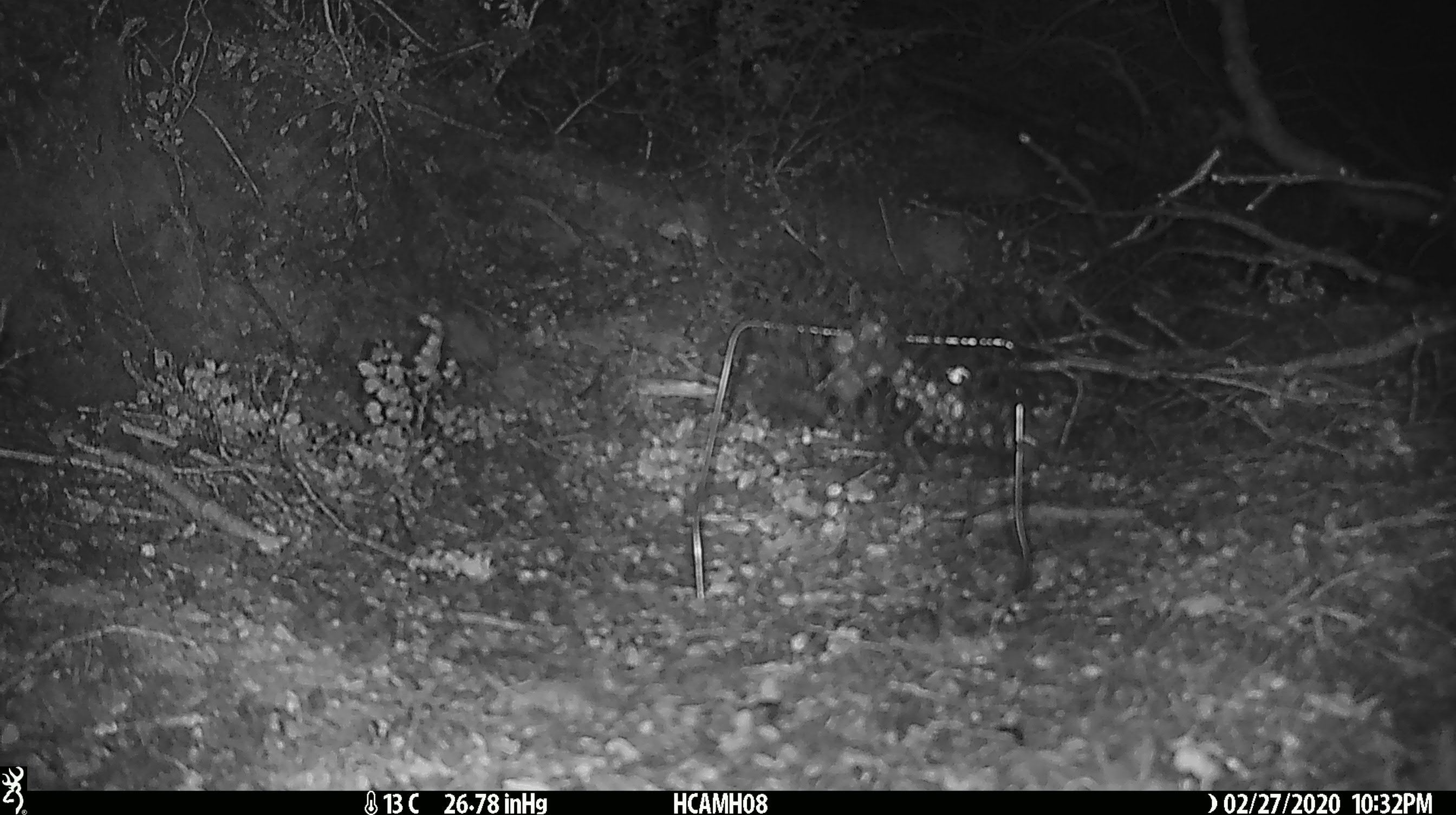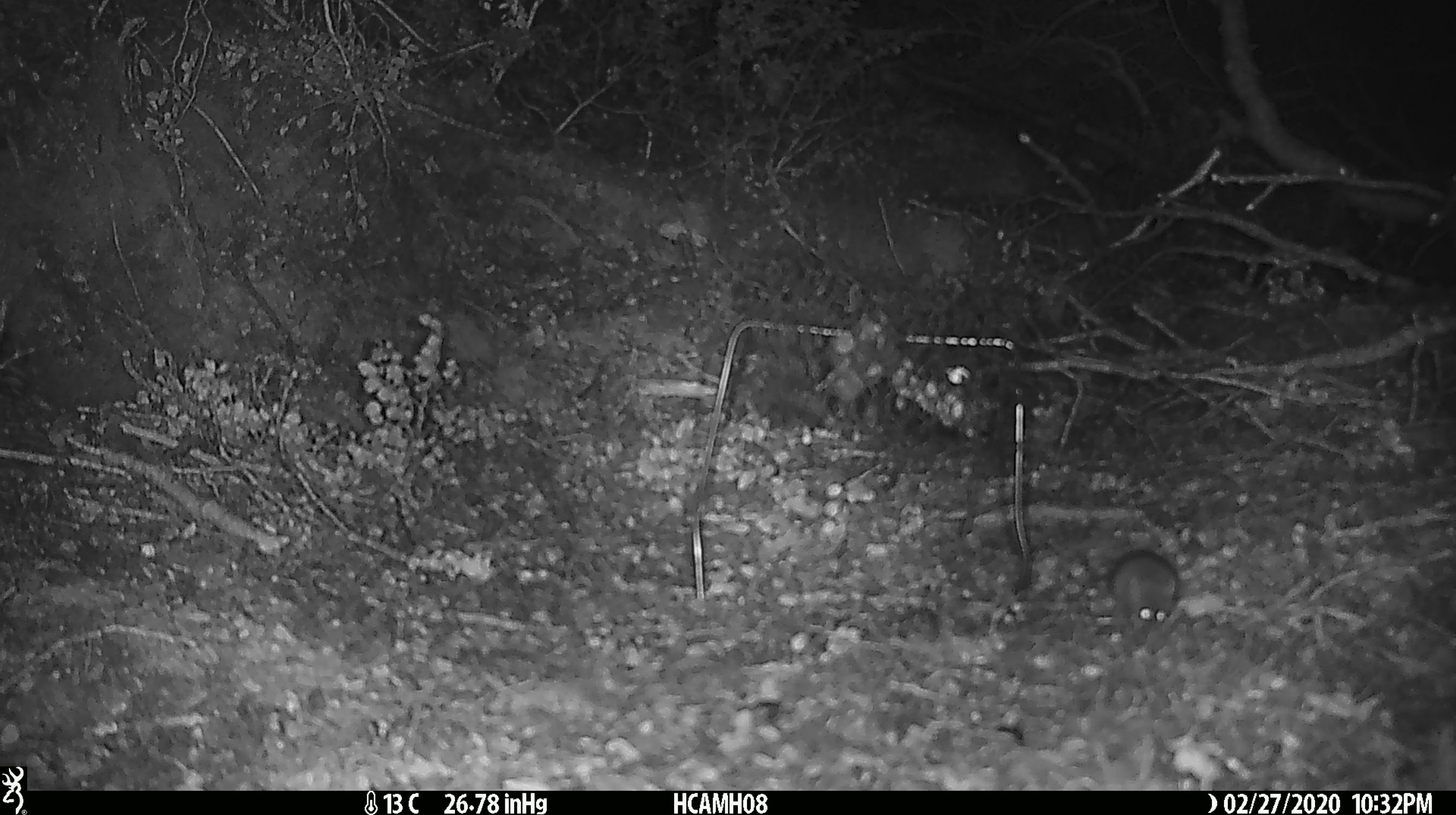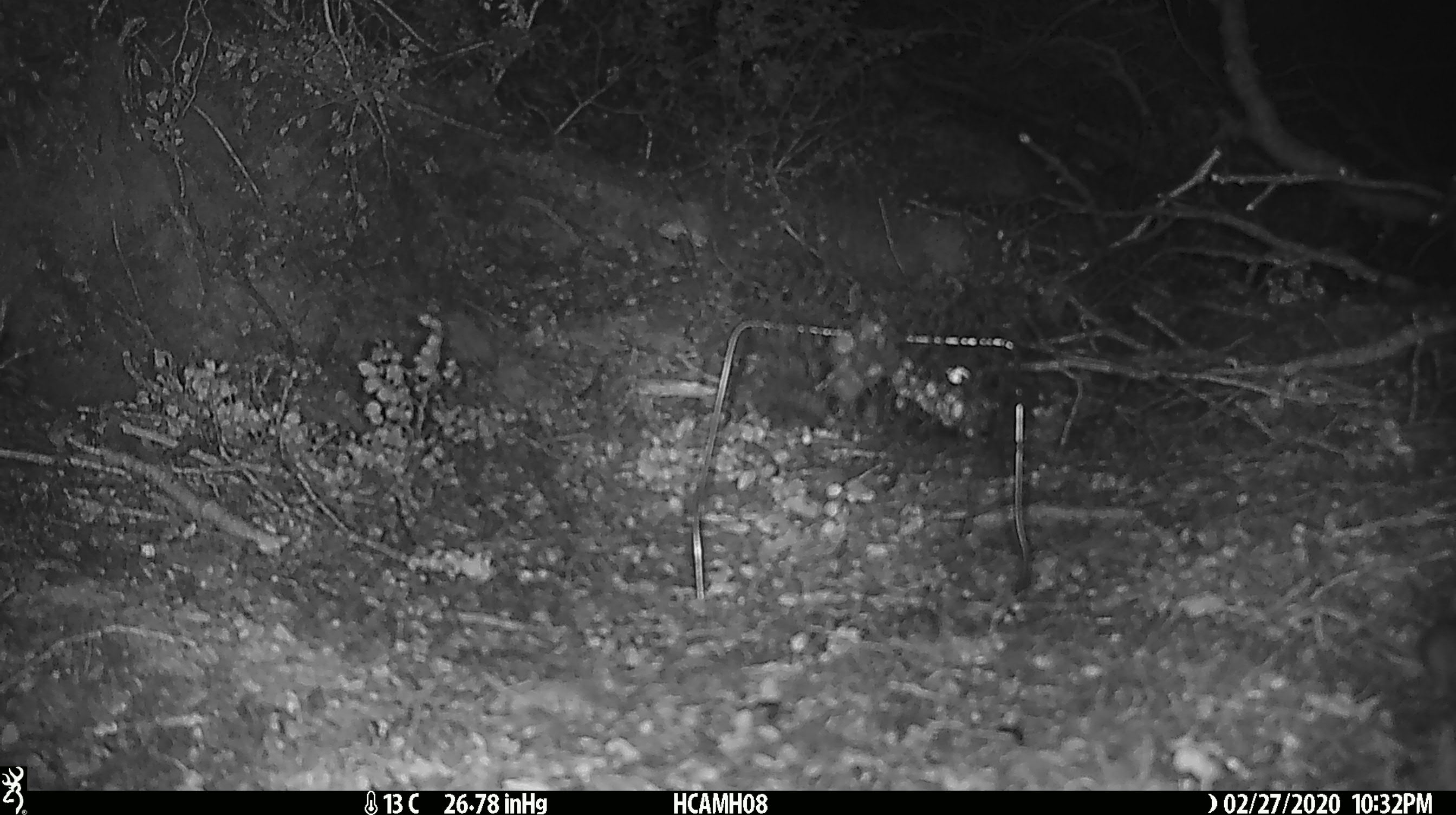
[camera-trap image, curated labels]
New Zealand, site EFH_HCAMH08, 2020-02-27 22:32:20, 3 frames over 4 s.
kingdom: Animalia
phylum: Chordata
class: Mammalia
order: Rodentia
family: Muridae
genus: Mus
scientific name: Mus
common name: mouse